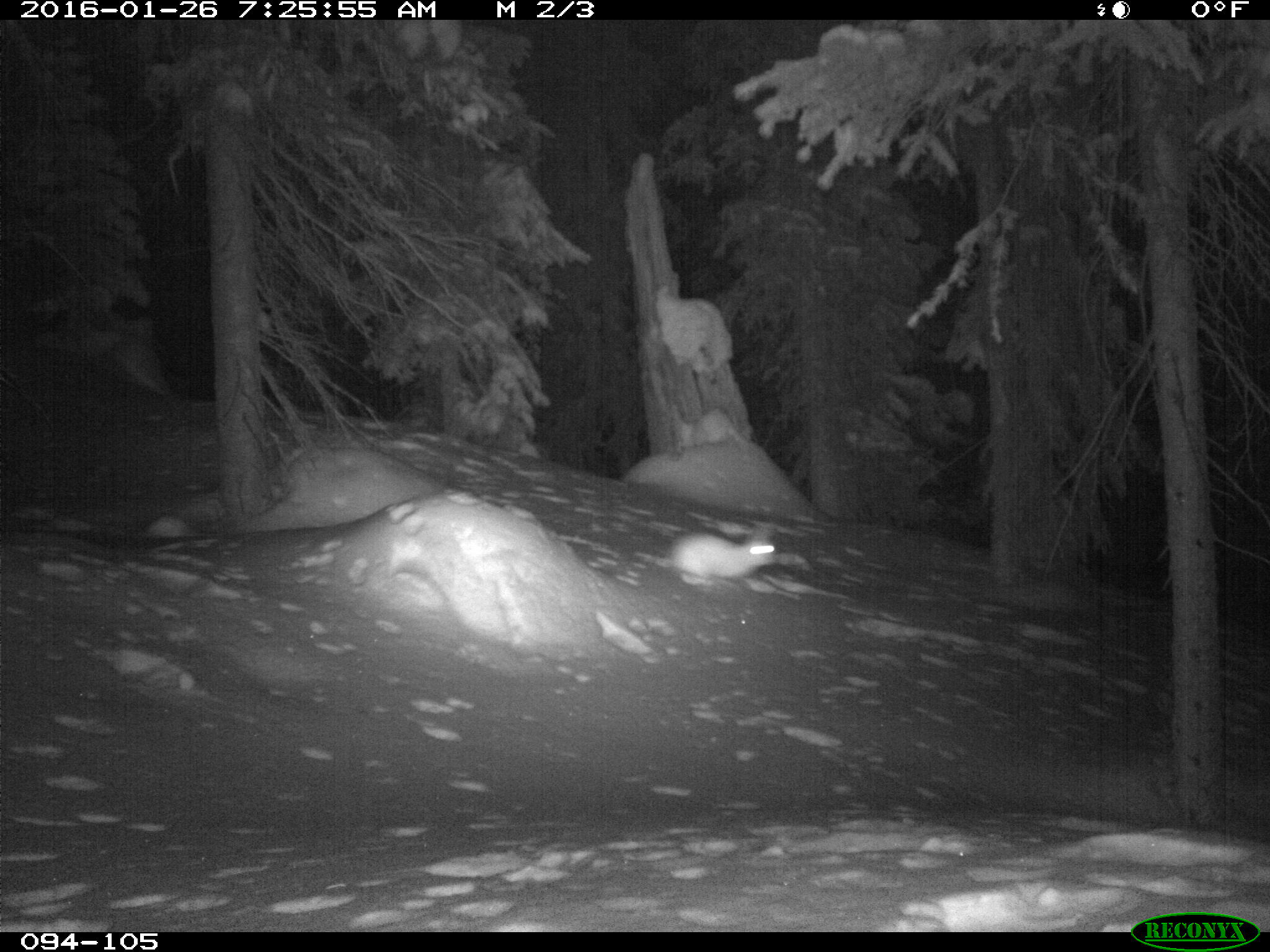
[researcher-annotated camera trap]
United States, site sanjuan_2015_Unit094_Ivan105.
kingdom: Animalia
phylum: Chordata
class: Mammalia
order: Lagomorpha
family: Leporidae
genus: Lepus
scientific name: Lepus americanus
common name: snowshoe hare